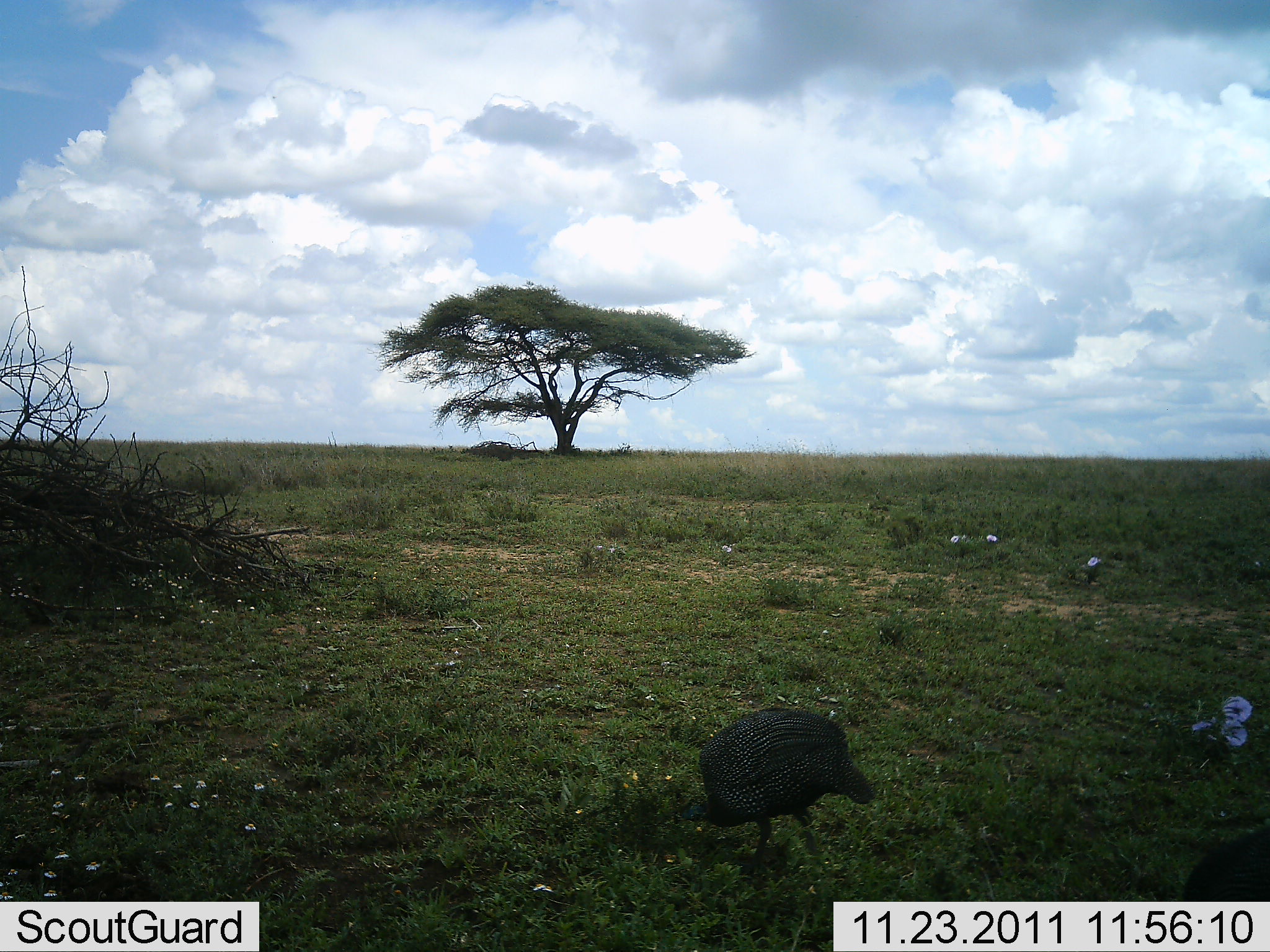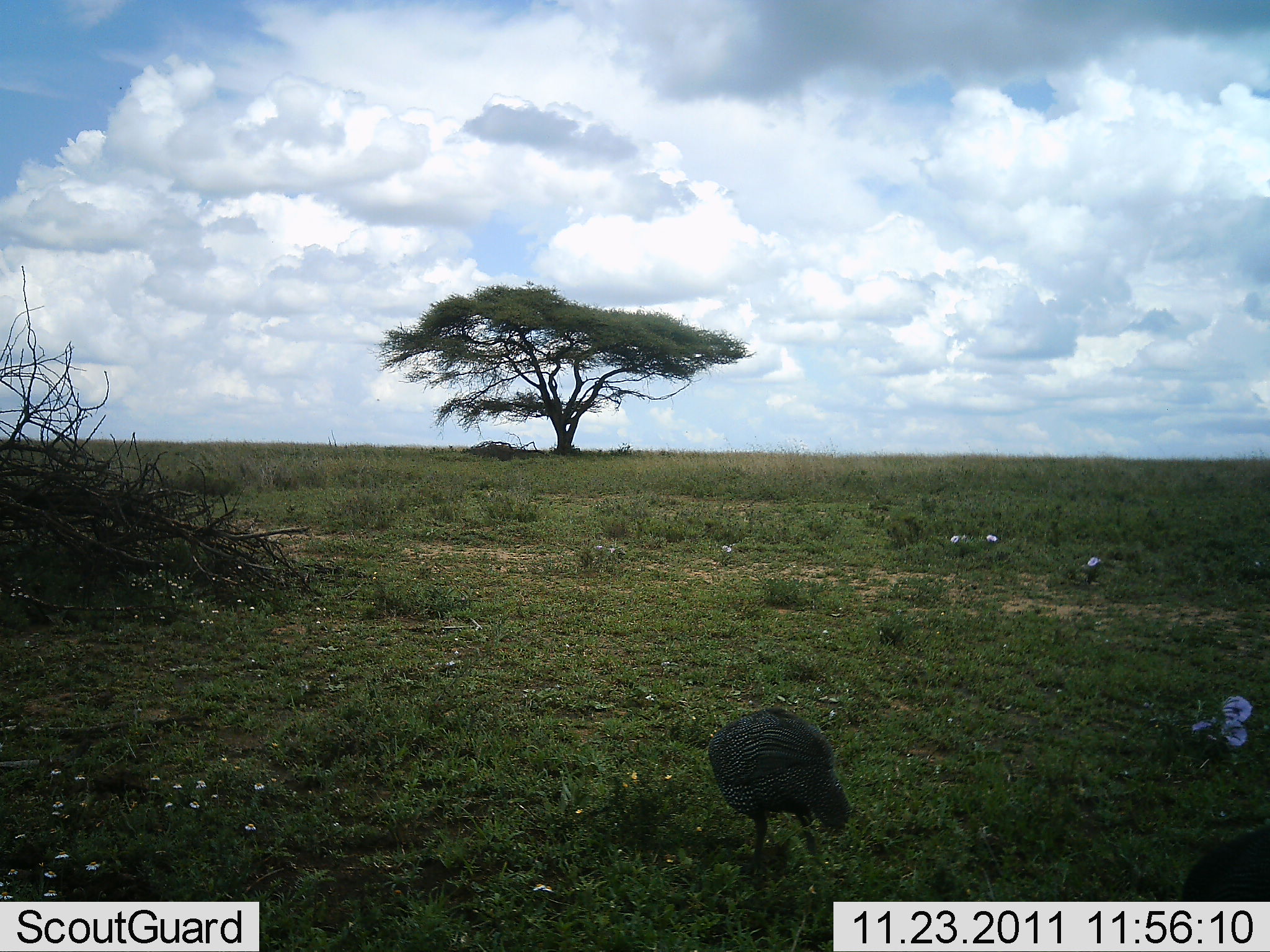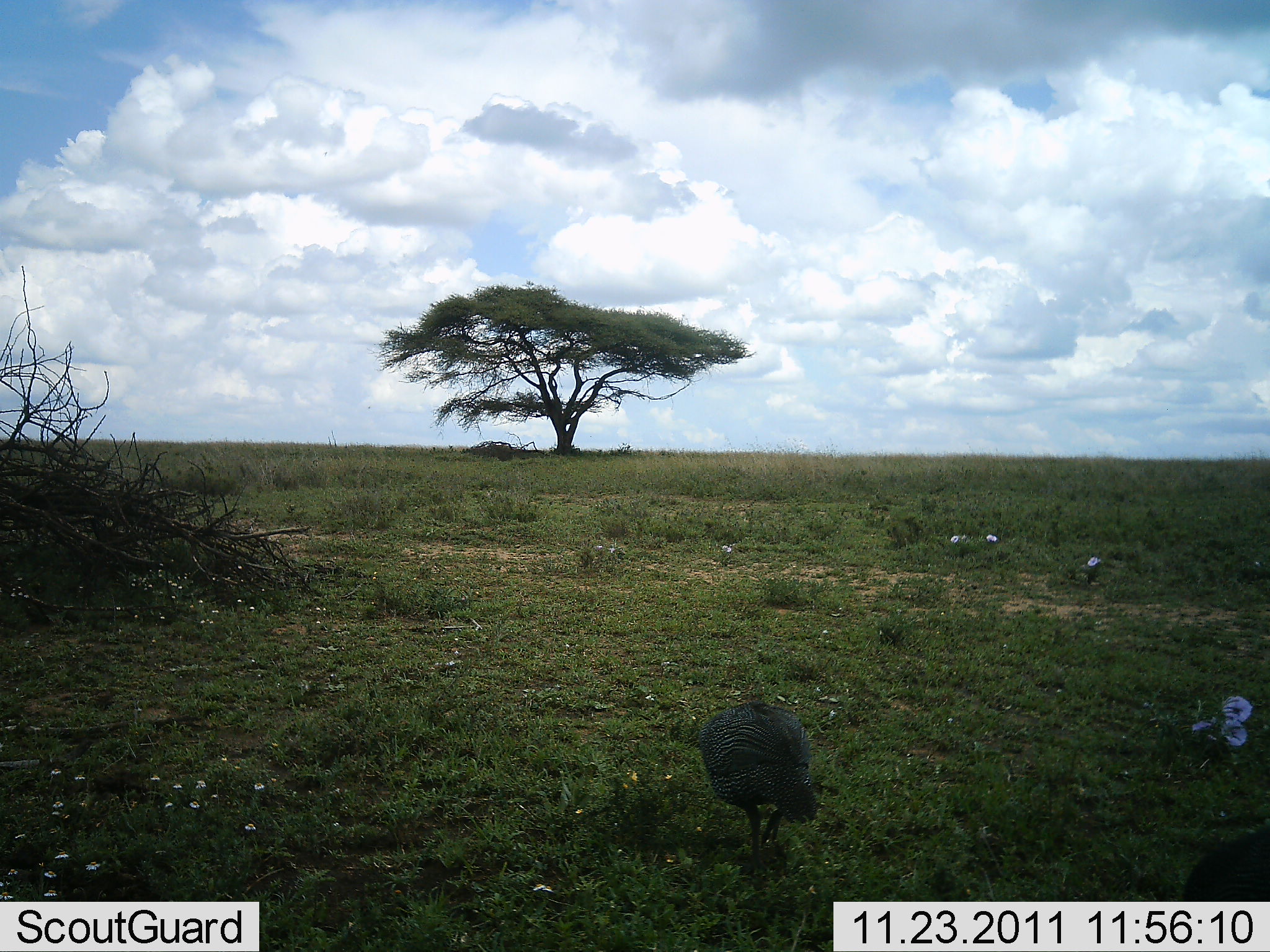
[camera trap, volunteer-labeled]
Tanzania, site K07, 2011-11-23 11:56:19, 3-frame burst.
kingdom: Animalia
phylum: Chordata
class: Aves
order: Galliformes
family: Numididae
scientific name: Numididae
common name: guinea fowl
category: guineafowl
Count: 1.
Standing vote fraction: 30%.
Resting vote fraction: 0%.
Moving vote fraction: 40%.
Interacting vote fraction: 0%.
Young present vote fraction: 0%.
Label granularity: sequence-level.